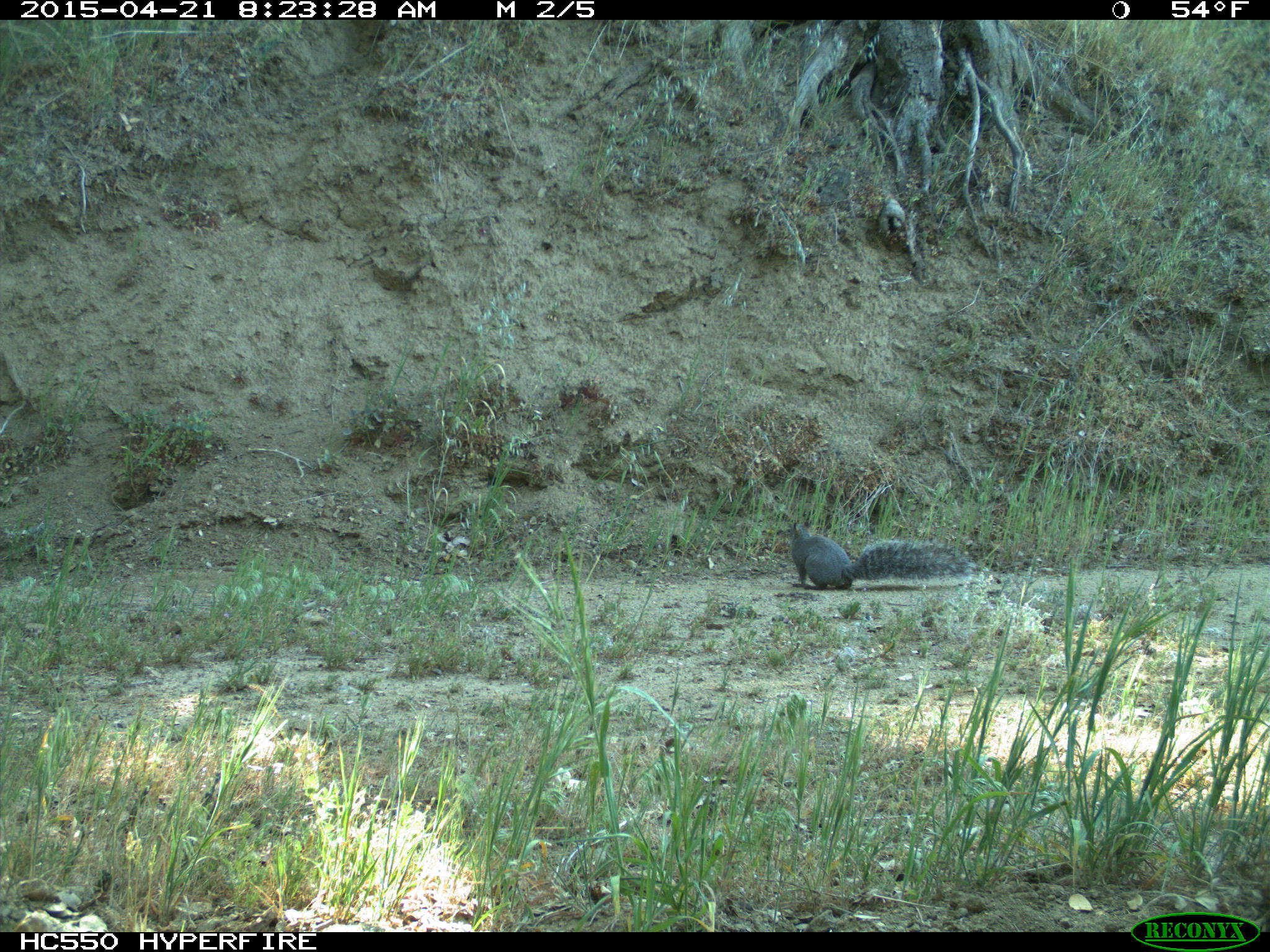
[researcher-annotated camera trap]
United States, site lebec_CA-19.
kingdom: Animalia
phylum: Chordata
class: Mammalia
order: Rodentia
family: Sciuridae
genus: Sciurus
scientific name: Sciurus carolinensis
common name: eastern gray squirrel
Sciurus carolinensis (eastern gray squirrel).